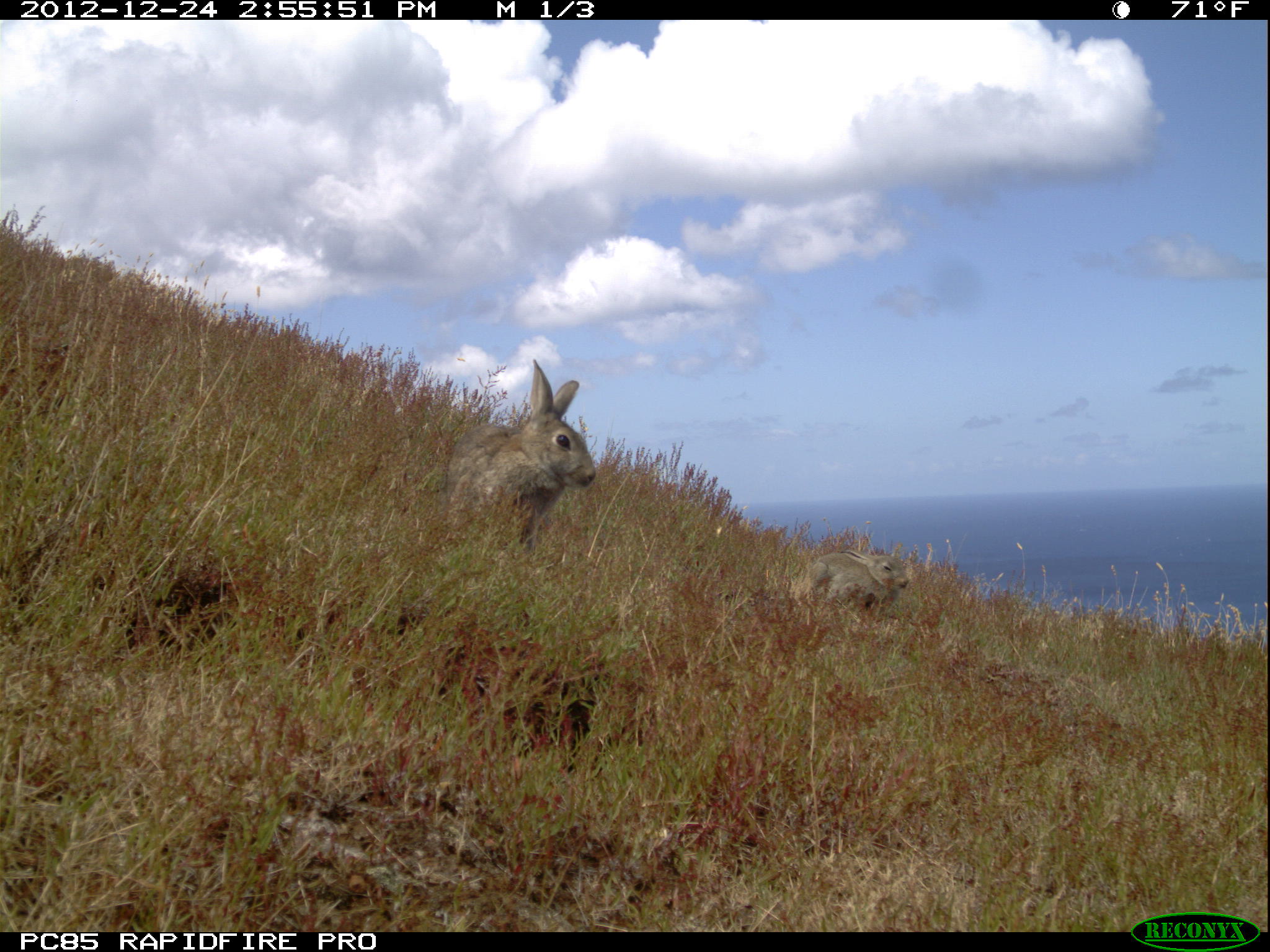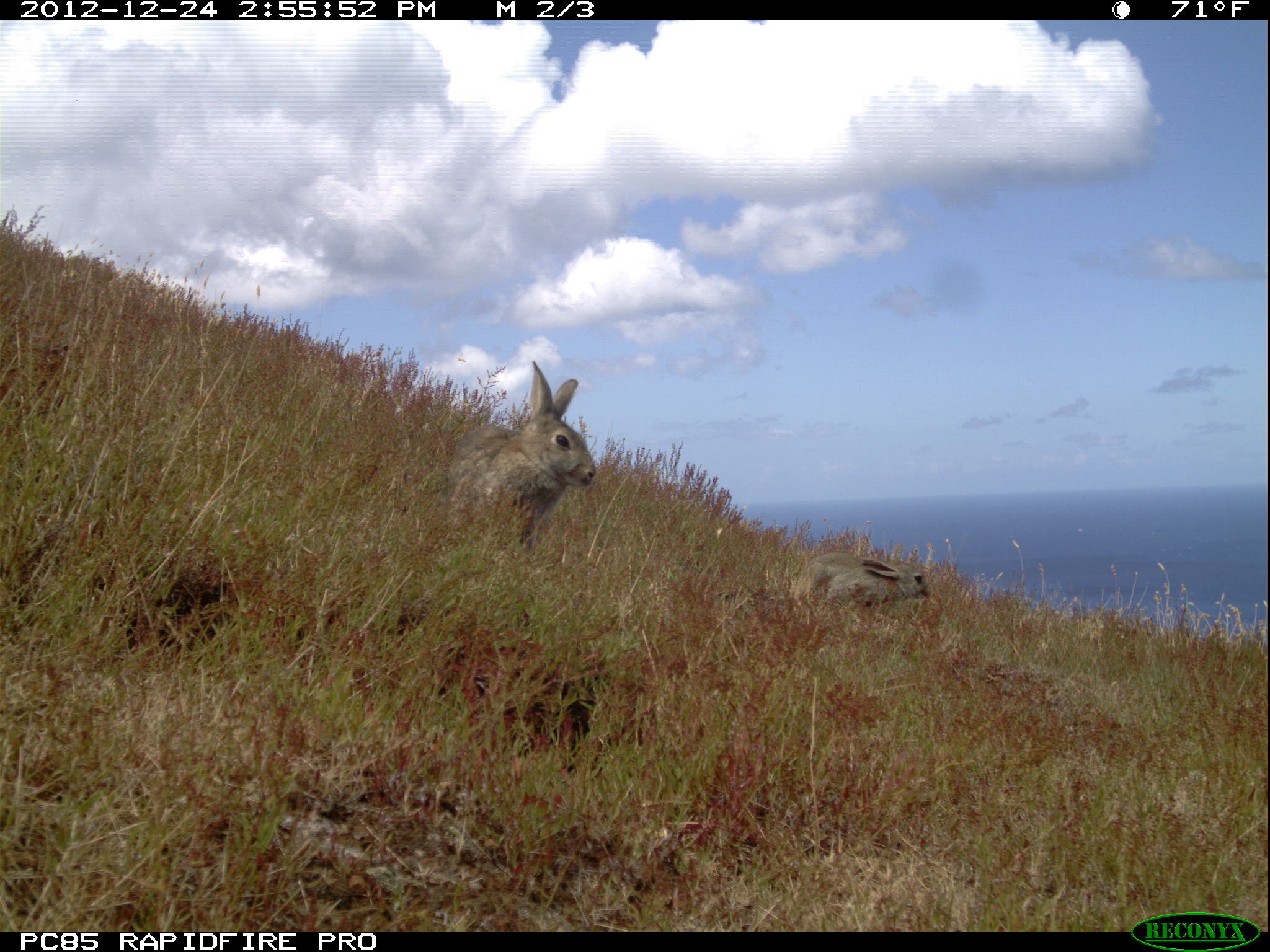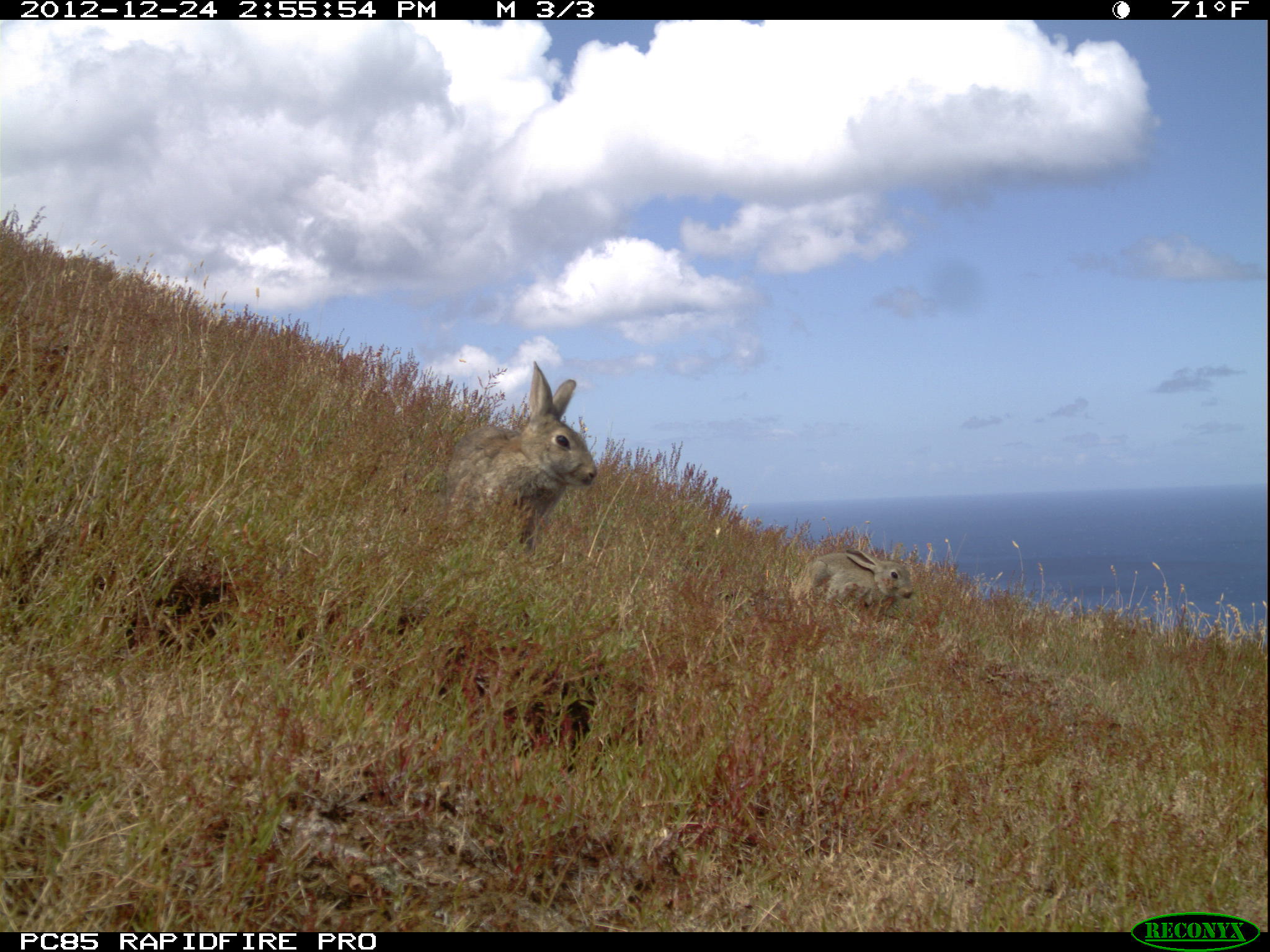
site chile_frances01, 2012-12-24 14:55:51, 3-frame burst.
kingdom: Animalia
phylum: Chordata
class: Mammalia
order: Lagomorpha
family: Leporidae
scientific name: Leporidae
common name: rabbits and hares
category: rabbit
Rabbit (rabbits and hares) (Leporidae).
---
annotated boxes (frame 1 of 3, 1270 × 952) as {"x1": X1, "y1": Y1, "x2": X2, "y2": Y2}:
rabbit: {"x1": 440, "y1": 361, "x2": 598, "y2": 559}; {"x1": 799, "y1": 547, "x2": 909, "y2": 619}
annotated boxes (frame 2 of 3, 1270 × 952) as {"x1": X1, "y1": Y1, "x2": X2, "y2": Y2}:
rabbit: {"x1": 440, "y1": 364, "x2": 598, "y2": 559}; {"x1": 786, "y1": 550, "x2": 931, "y2": 622}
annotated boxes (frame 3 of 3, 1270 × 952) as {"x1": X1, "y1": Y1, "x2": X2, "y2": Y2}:
rabbit: {"x1": 438, "y1": 364, "x2": 598, "y2": 562}; {"x1": 789, "y1": 540, "x2": 915, "y2": 623}